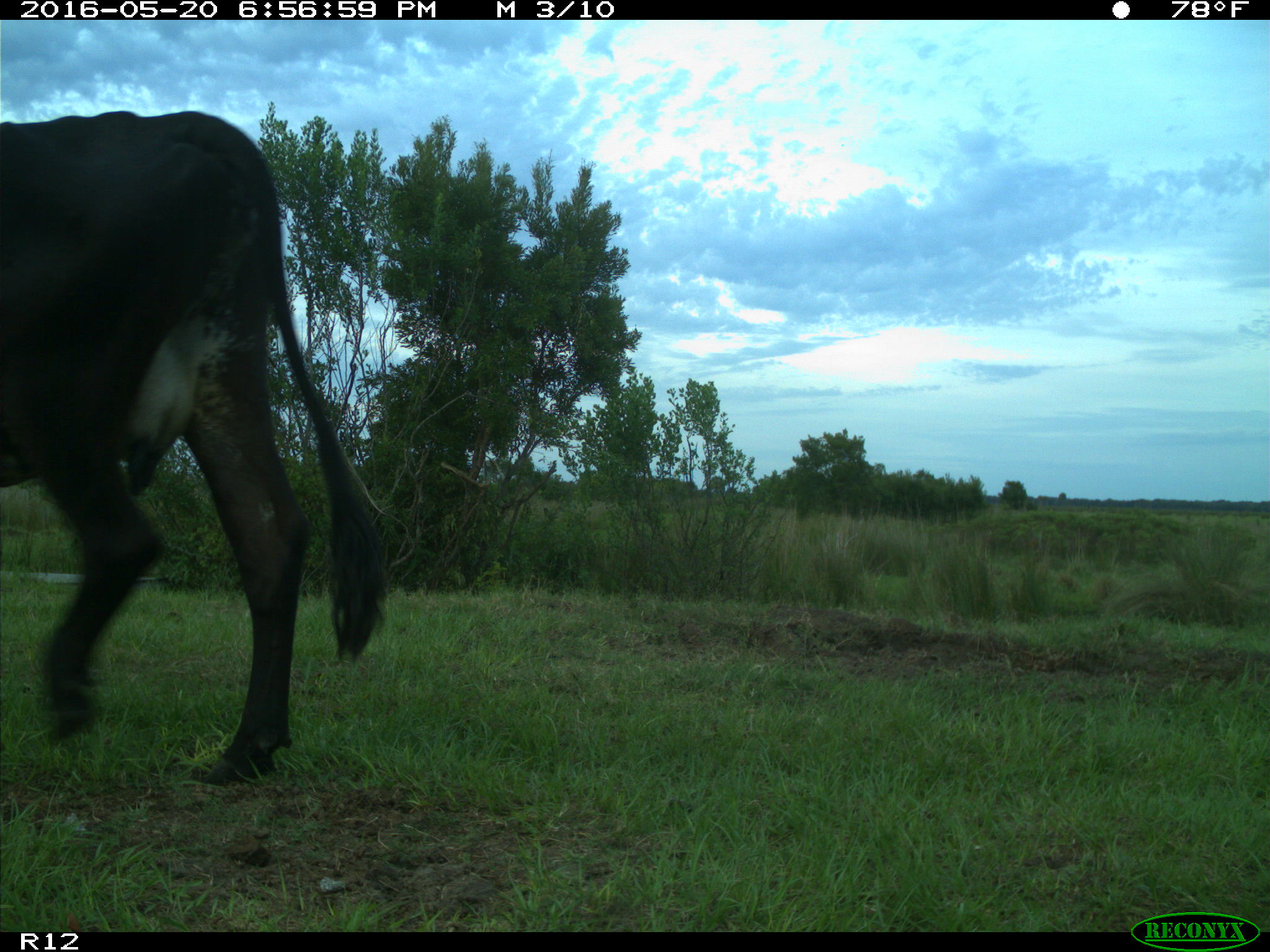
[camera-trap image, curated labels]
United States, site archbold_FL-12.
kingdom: Animalia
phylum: Chordata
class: Mammalia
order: Artiodactyla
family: Bovidae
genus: Bos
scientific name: Bos taurus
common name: domestic cow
Bos taurus (domestic cow).